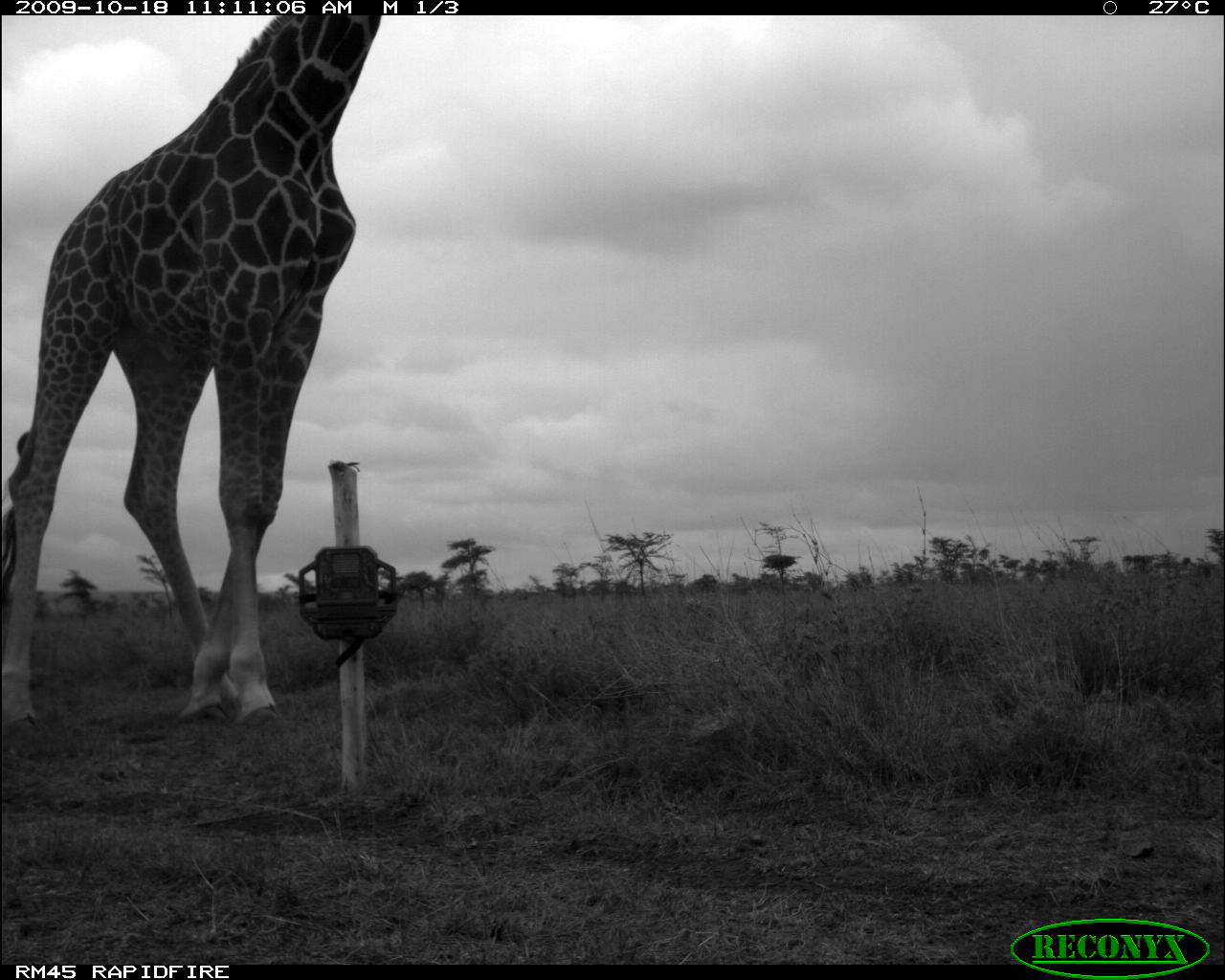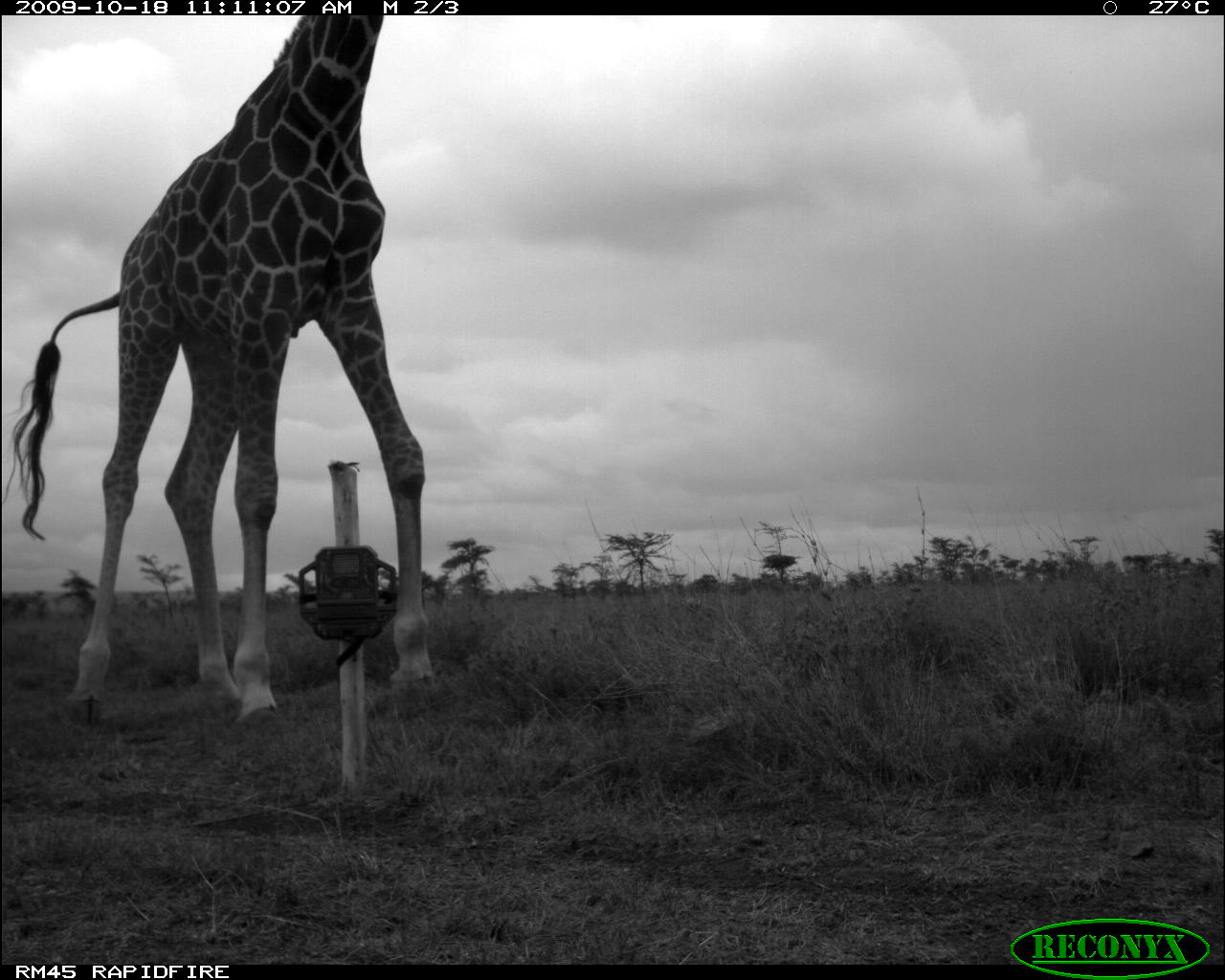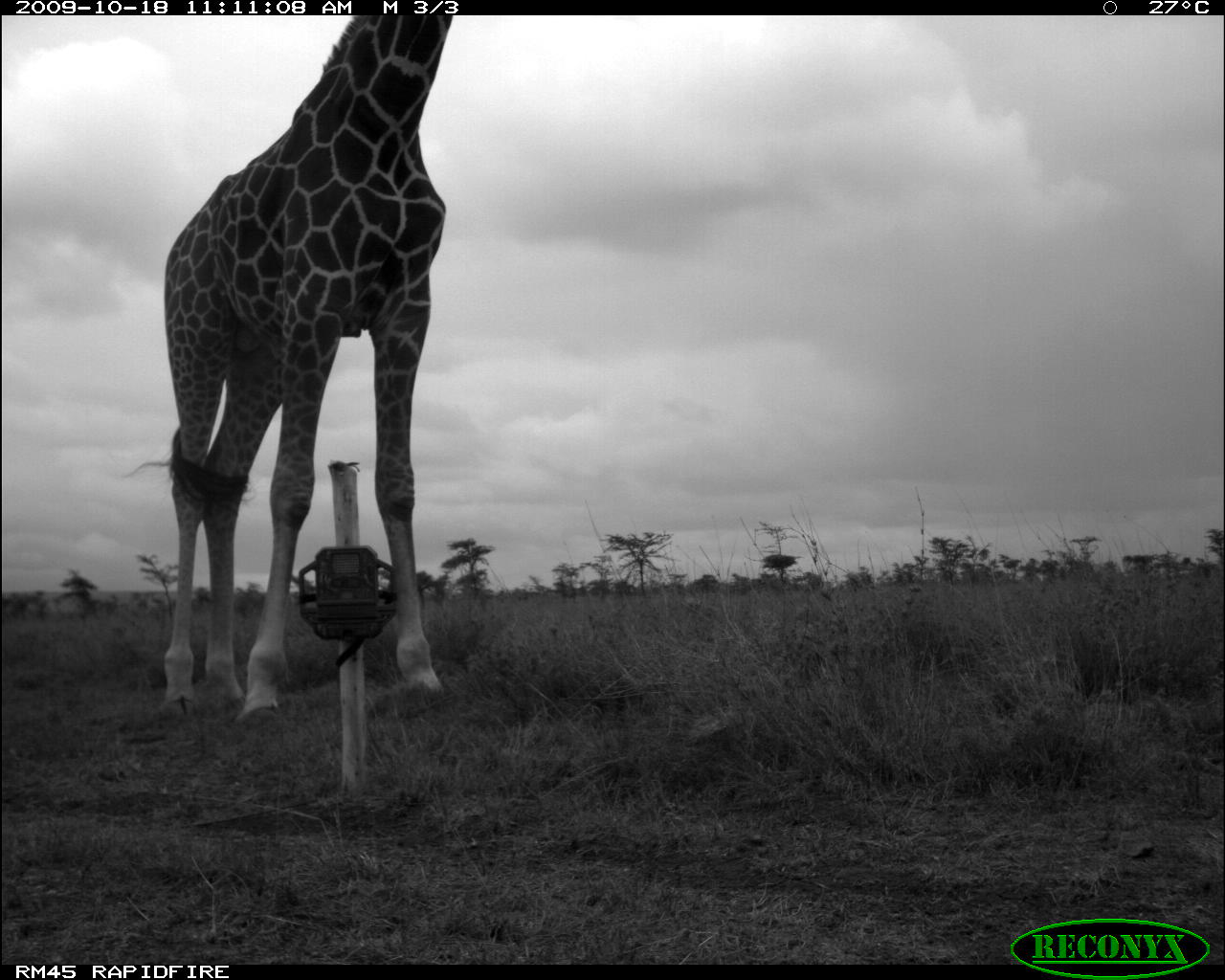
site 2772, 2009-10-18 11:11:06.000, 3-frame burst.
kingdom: Animalia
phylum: Chordata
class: Mammalia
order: Artiodactyla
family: Giraffidae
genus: Giraffa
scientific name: Giraffa camelopardalis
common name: giraffe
Giraffa camelopardalis (giraffe), count 1.